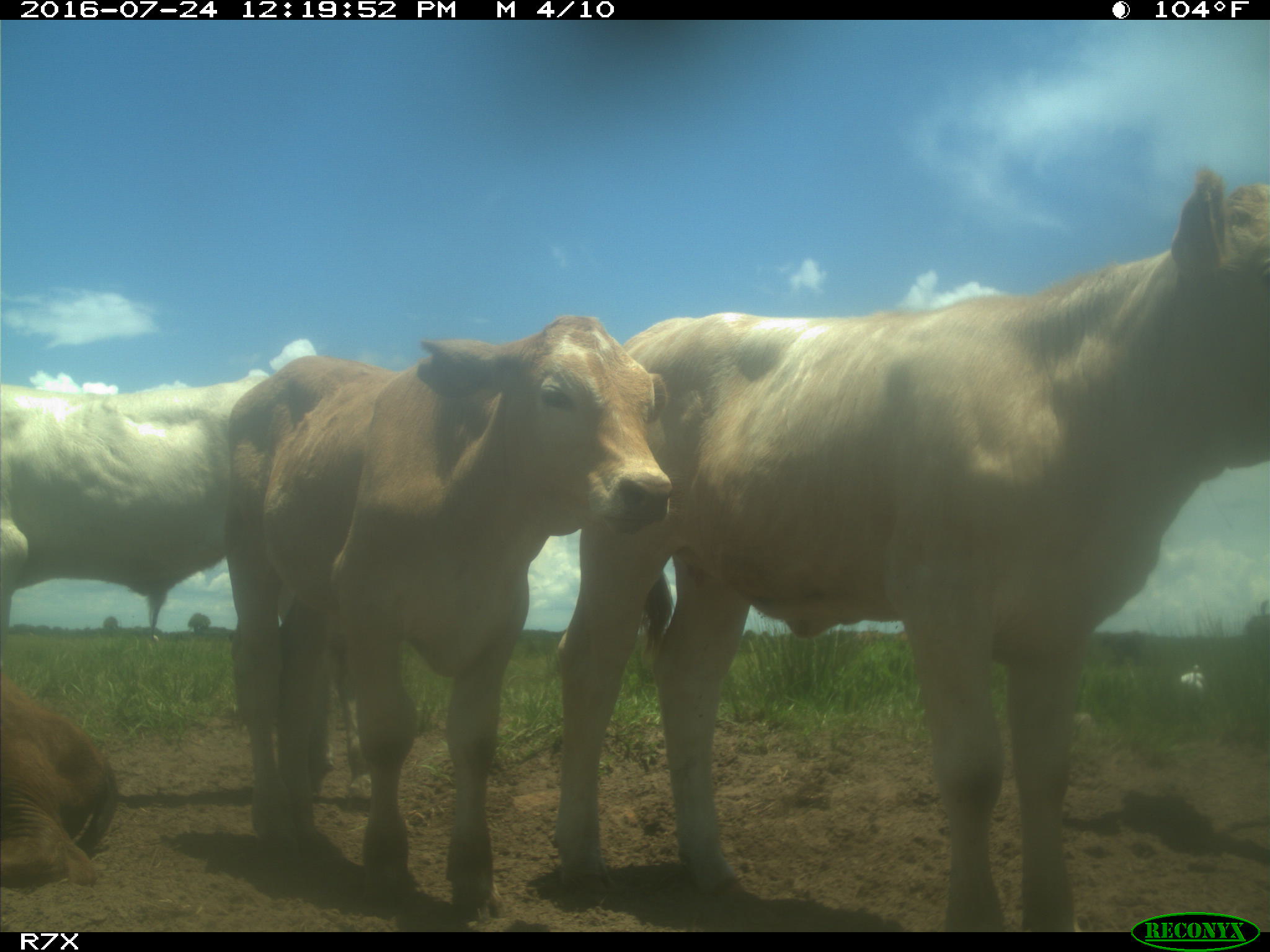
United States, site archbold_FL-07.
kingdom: Animalia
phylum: Chordata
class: Mammalia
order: Artiodactyla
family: Bovidae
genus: Bos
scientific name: Bos taurus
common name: domestic cow